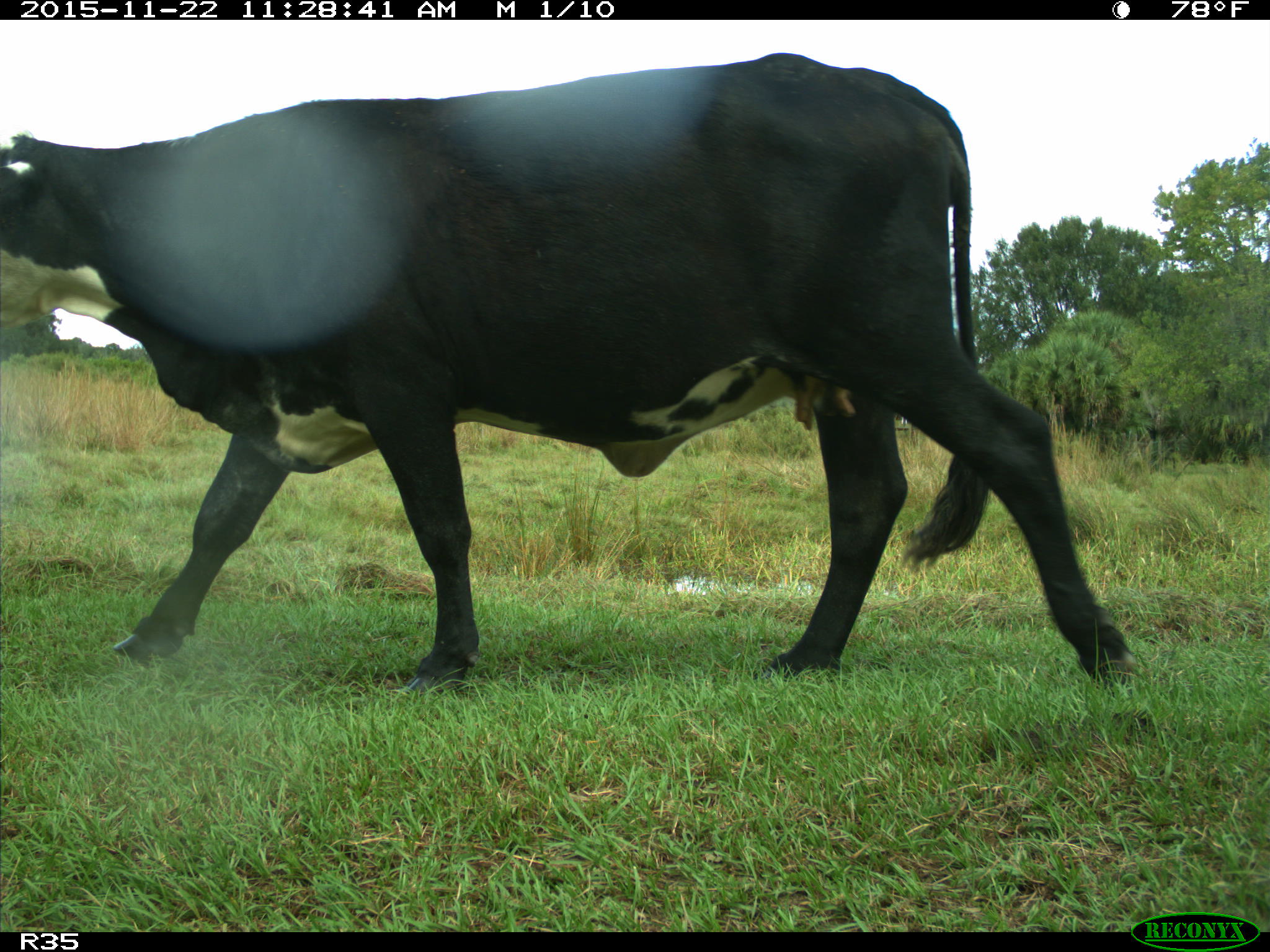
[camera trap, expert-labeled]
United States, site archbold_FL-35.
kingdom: Animalia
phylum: Chordata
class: Mammalia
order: Artiodactyla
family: Bovidae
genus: Bos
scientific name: Bos taurus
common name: domestic cow